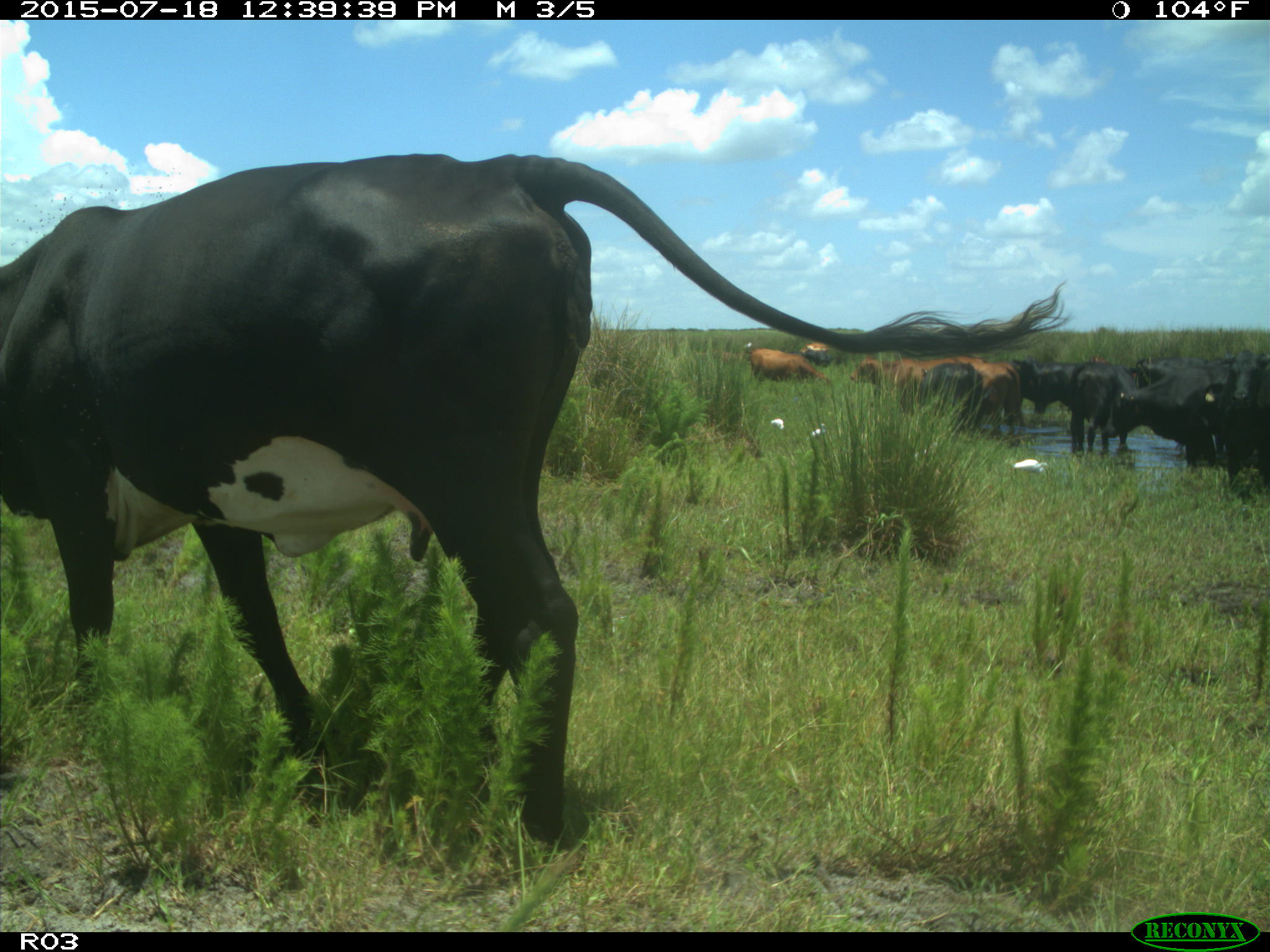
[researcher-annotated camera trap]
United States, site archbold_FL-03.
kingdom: Animalia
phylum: Chordata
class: Mammalia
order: Artiodactyla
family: Bovidae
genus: Bos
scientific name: Bos taurus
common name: domestic cow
Bos taurus (domestic cow).